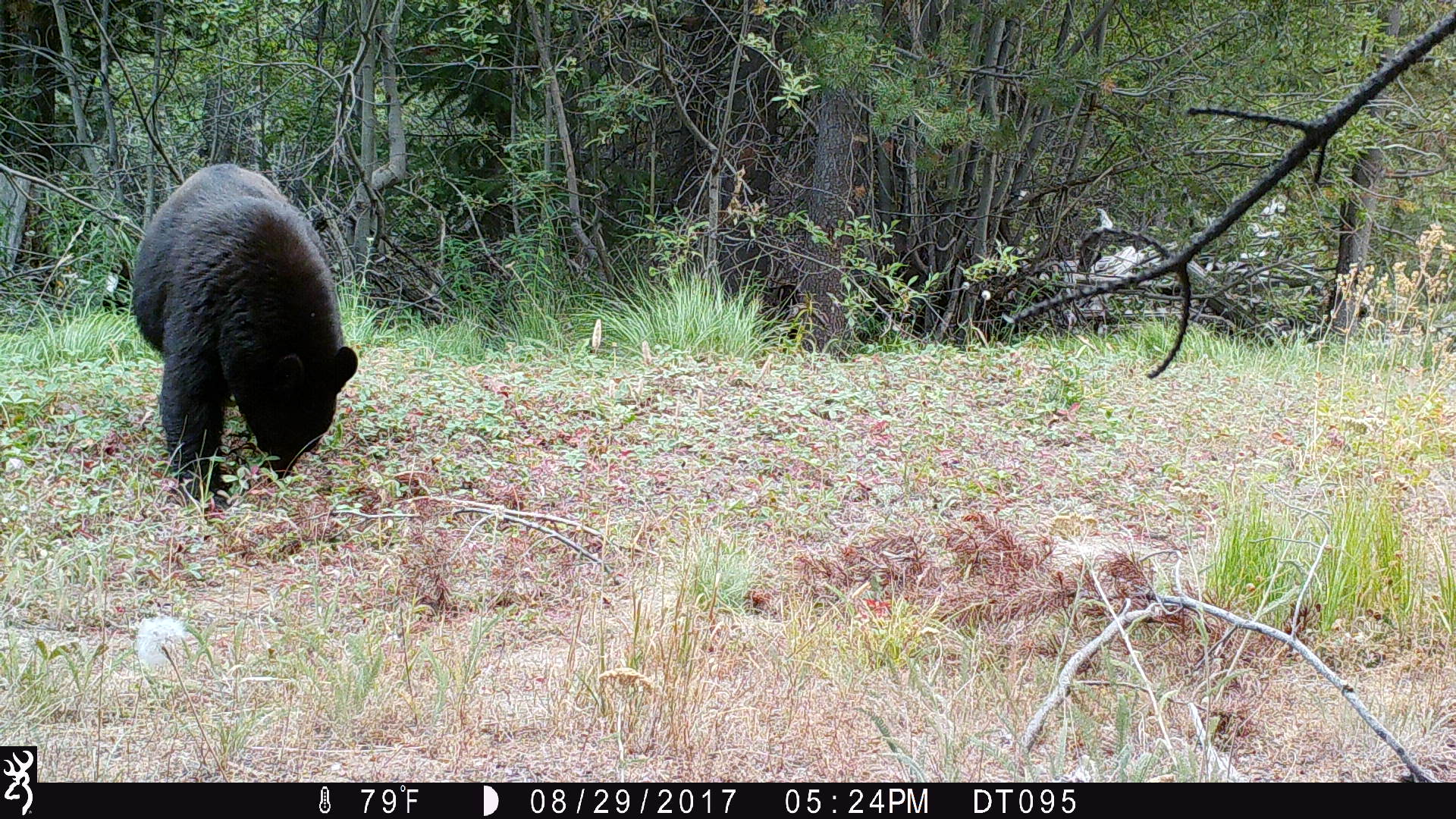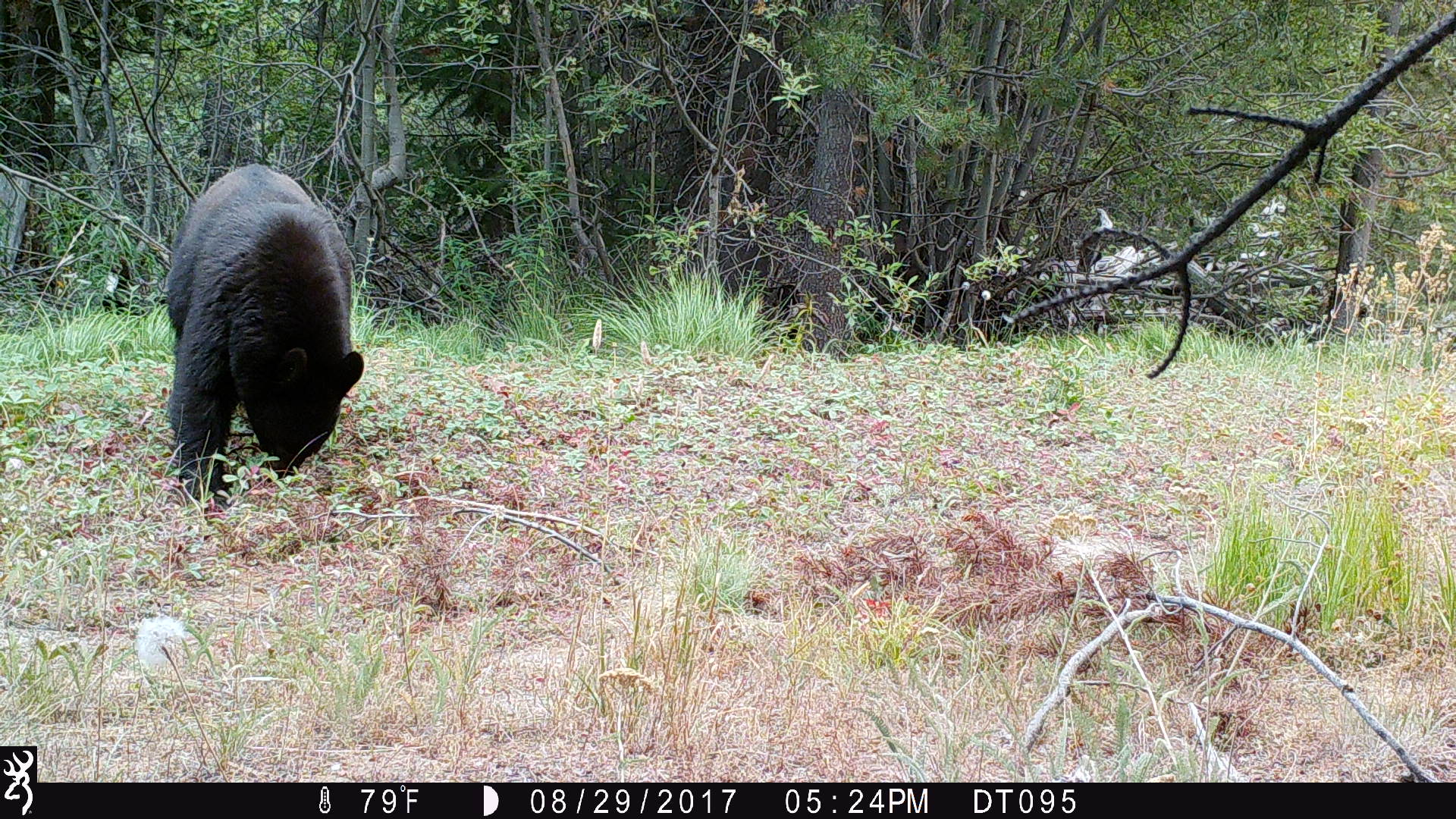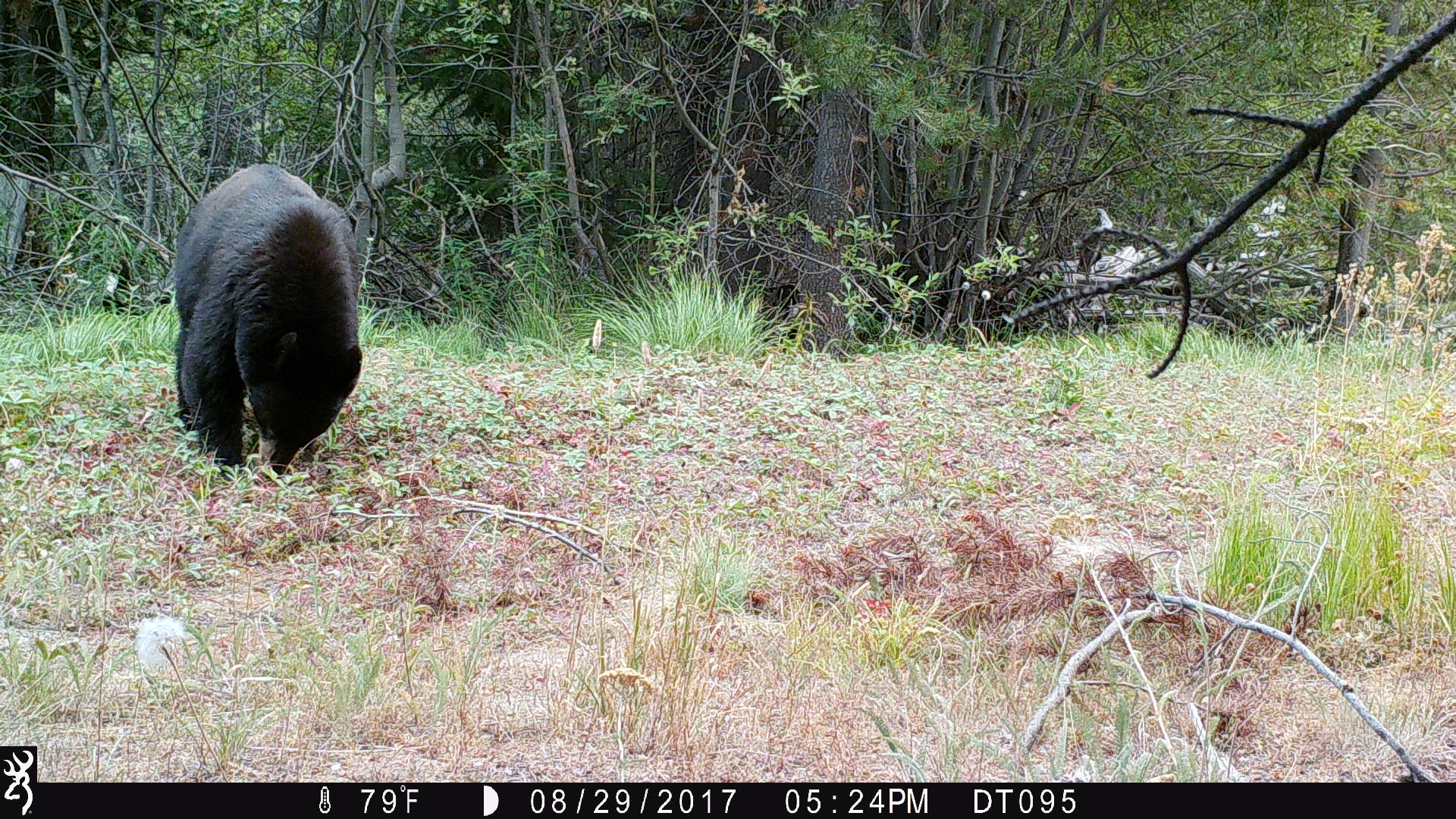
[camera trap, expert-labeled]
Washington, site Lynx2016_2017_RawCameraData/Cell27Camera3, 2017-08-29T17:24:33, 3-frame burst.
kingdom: Animalia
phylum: Chordata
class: Mammalia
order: Carnivora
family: Ursidae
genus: Ursus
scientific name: Ursus americanus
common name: american black bear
Ursus americanus (american black bear). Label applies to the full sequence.